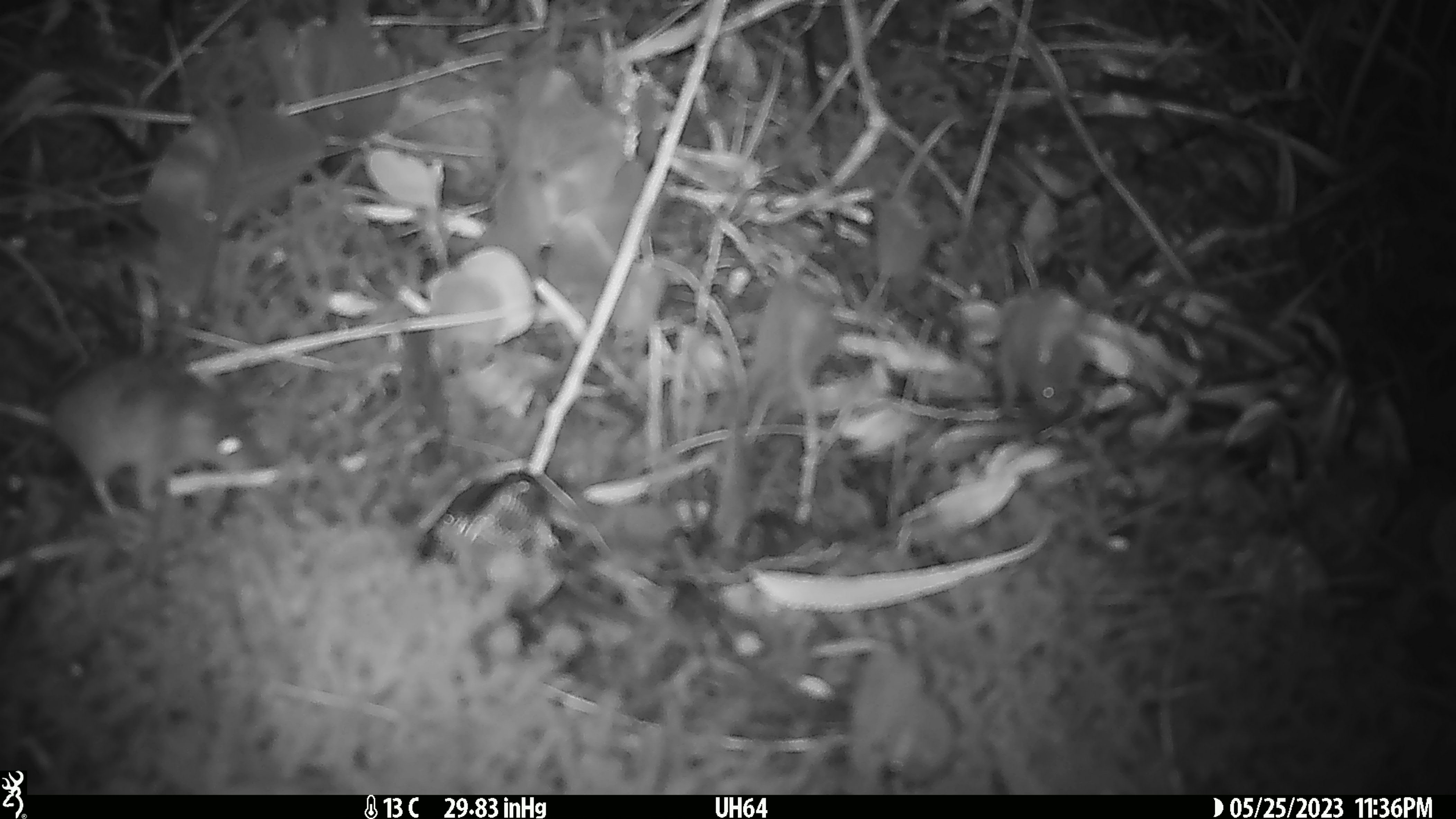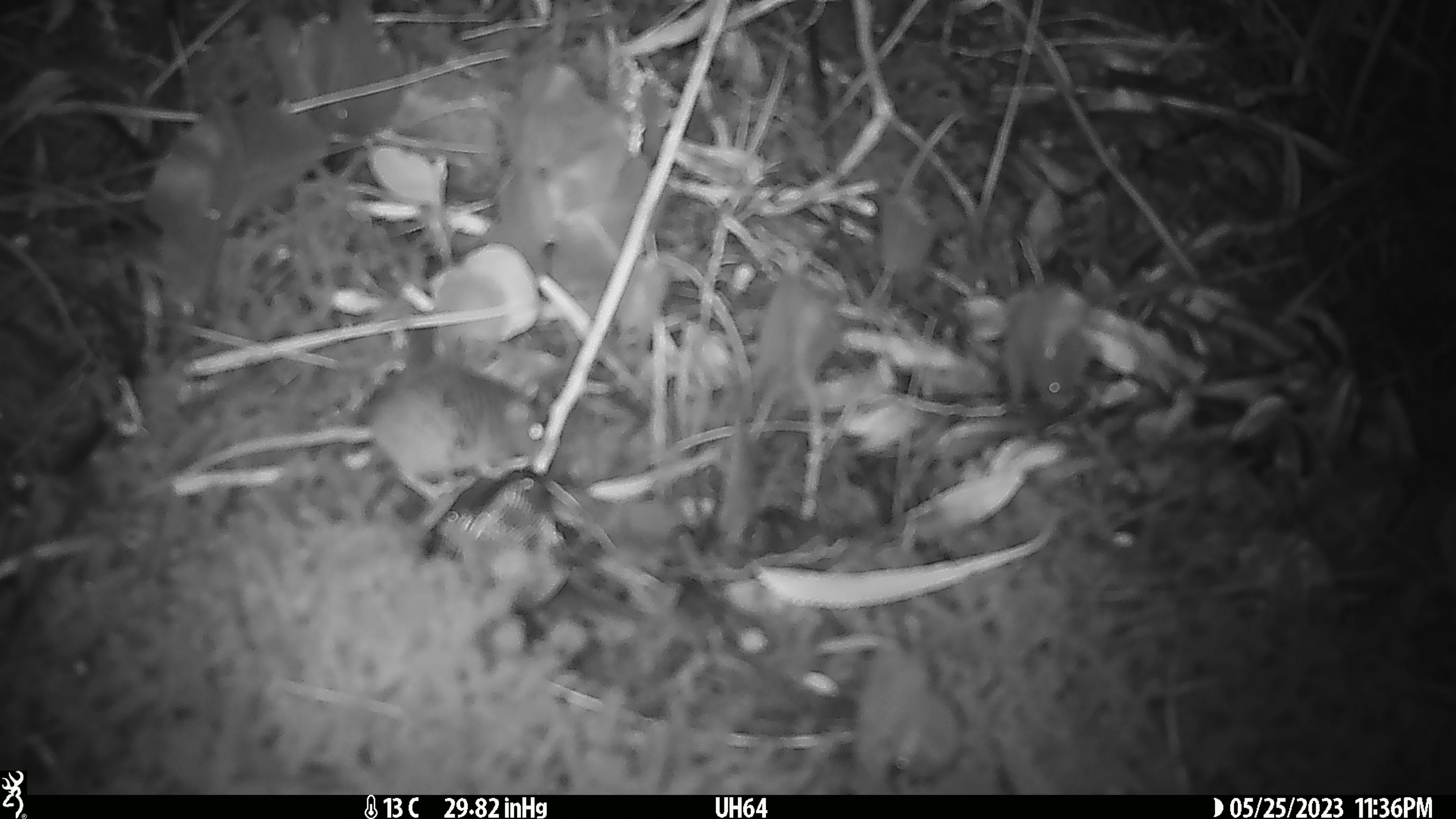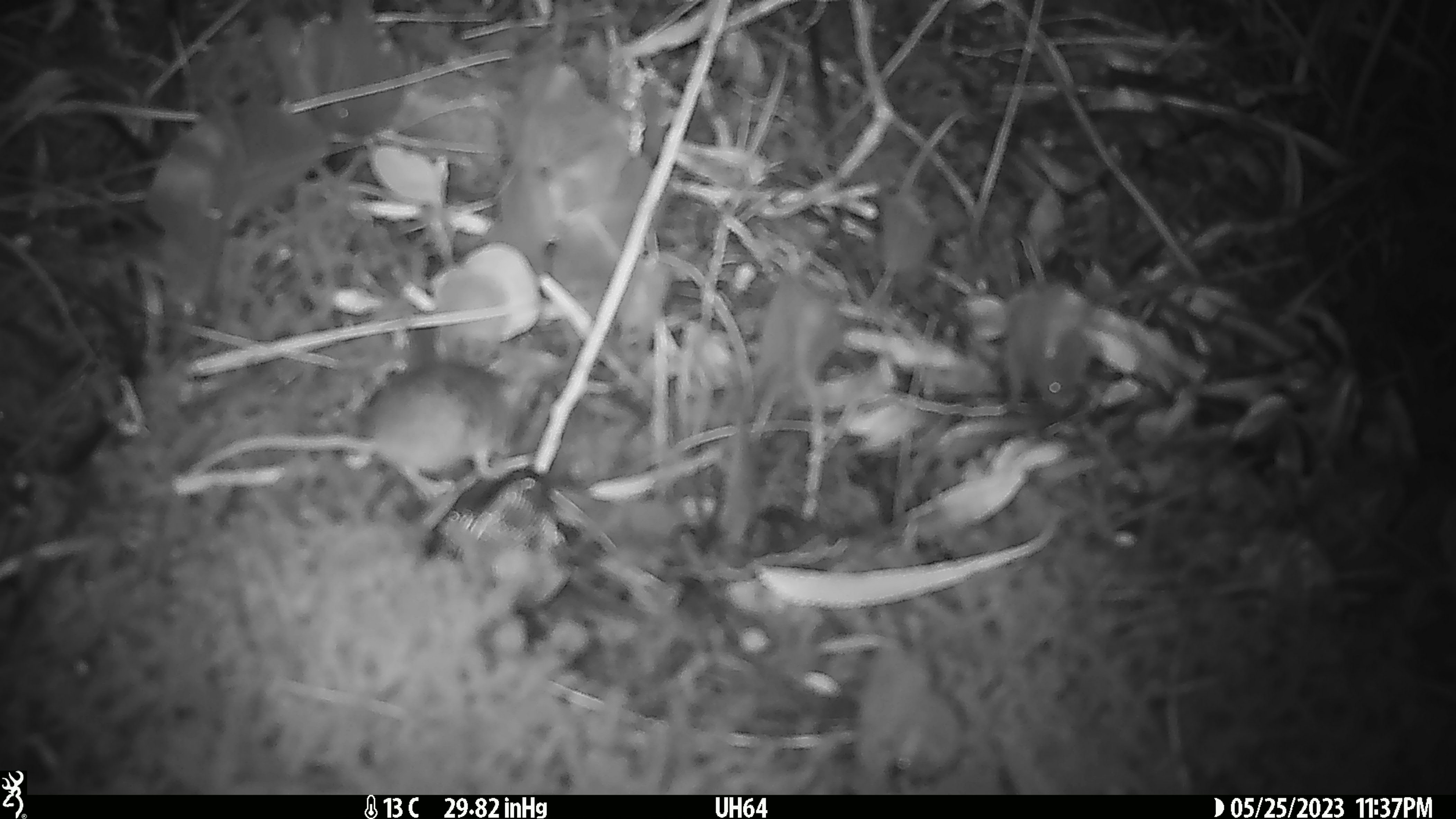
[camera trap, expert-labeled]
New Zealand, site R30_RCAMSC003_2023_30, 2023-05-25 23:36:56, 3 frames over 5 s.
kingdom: Animalia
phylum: Chordata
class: Mammalia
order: Rodentia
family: Muridae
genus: Mus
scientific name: Mus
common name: mouse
Mouse (Mus).